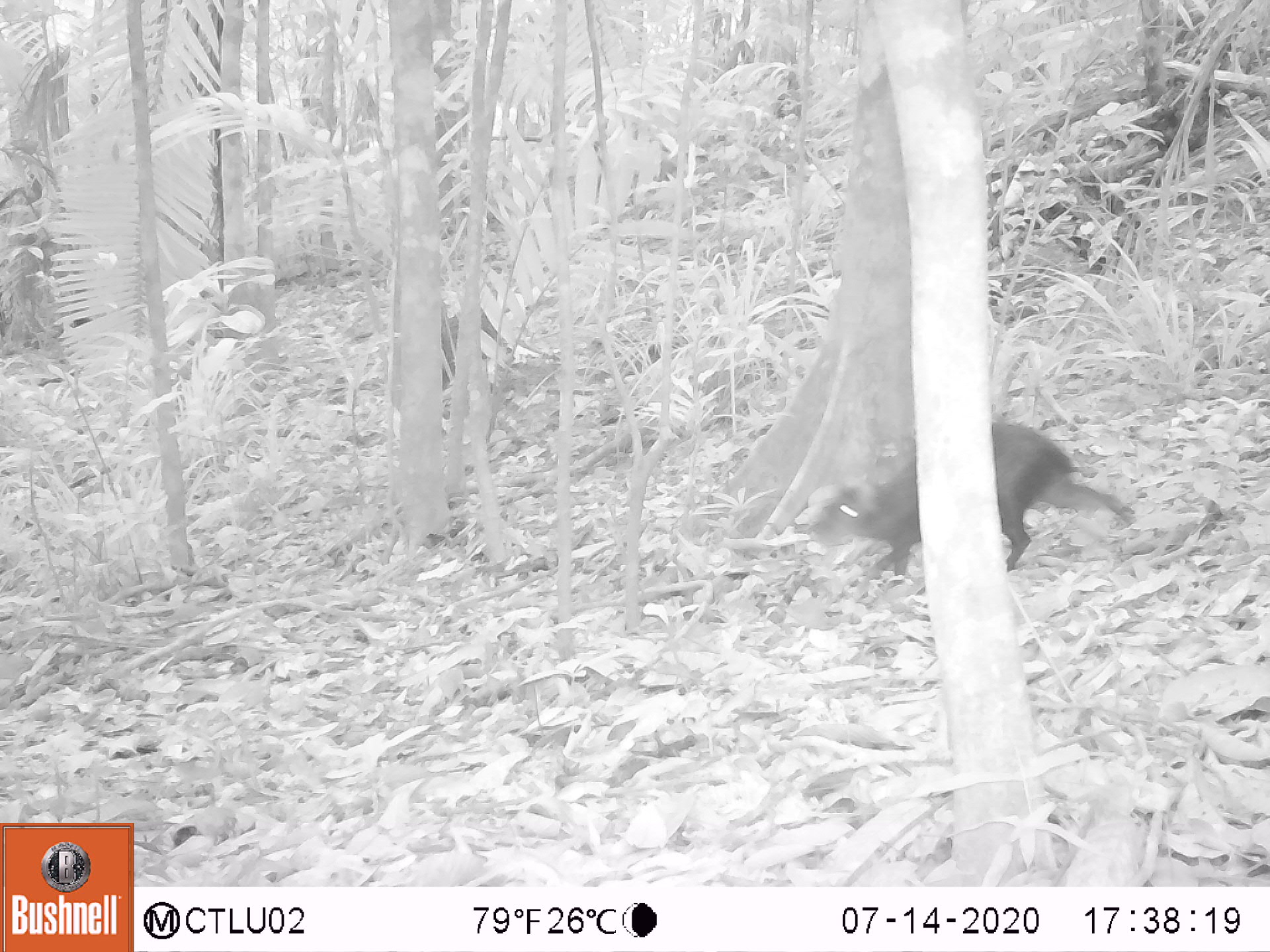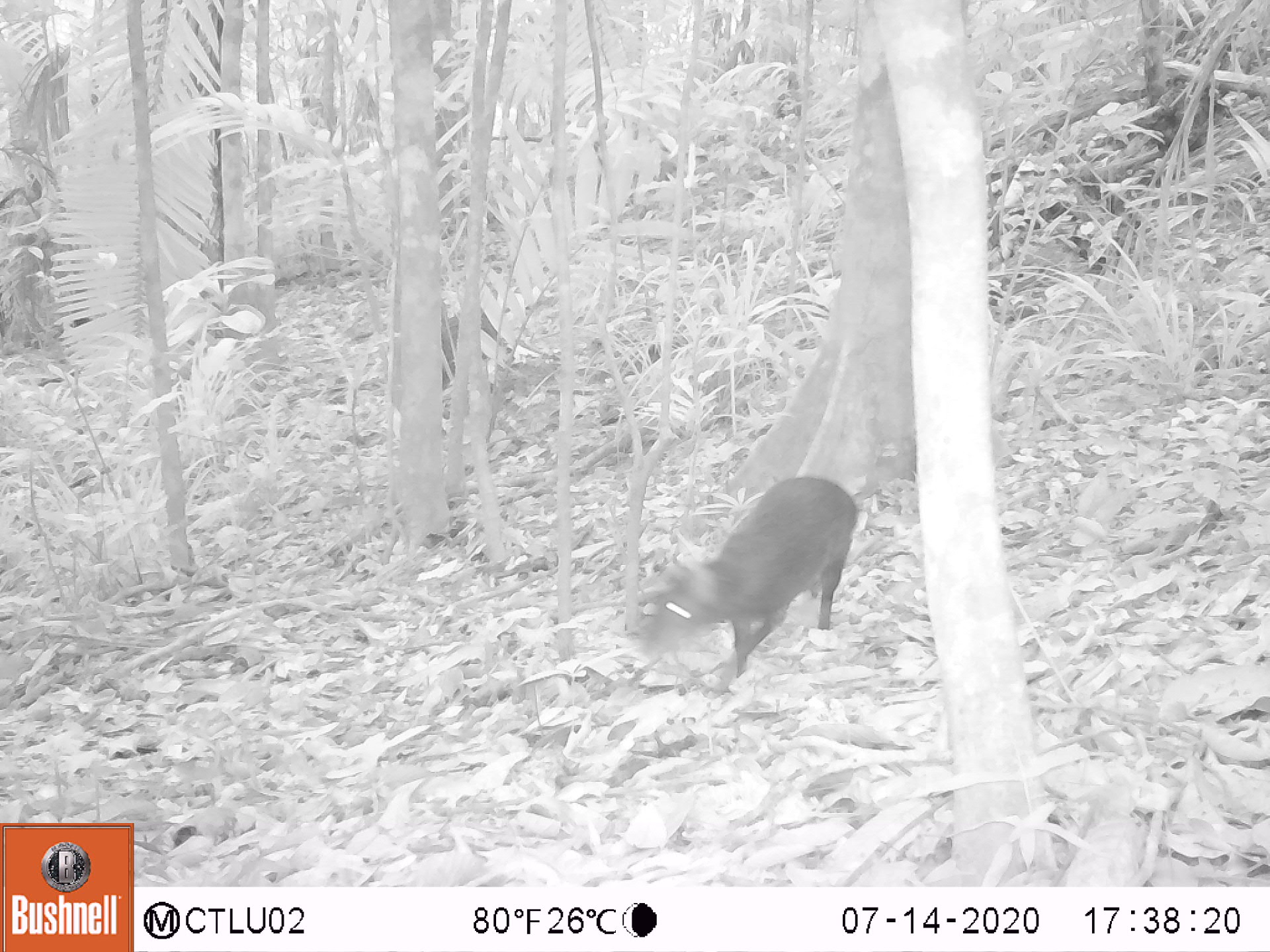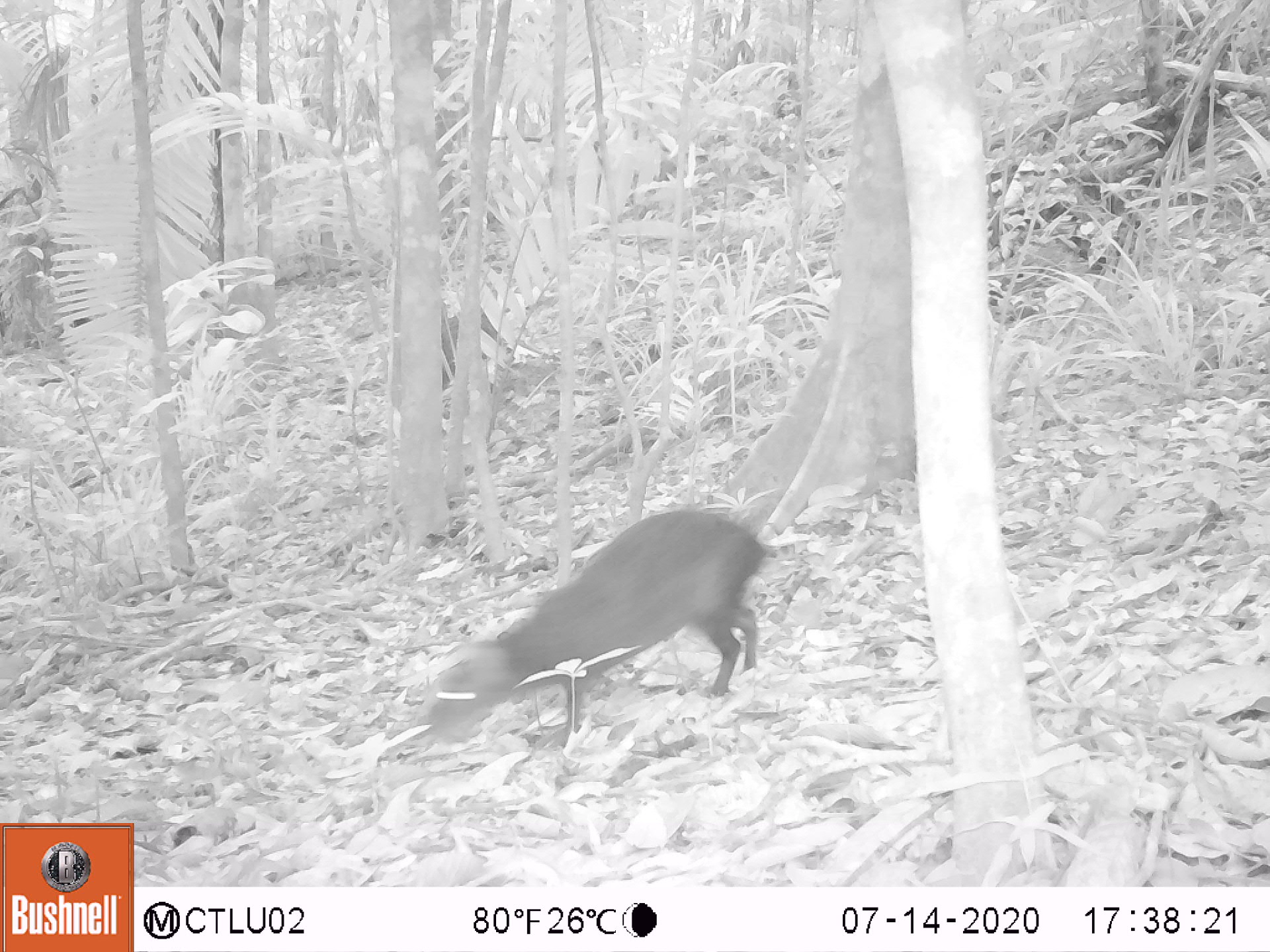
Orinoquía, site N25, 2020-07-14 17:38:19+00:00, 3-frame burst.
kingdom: Animalia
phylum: Chordata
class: Mammalia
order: Rodentia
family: Dasyproctidae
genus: Dasyprocta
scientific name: Dasyprocta fuliginosa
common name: black agouti